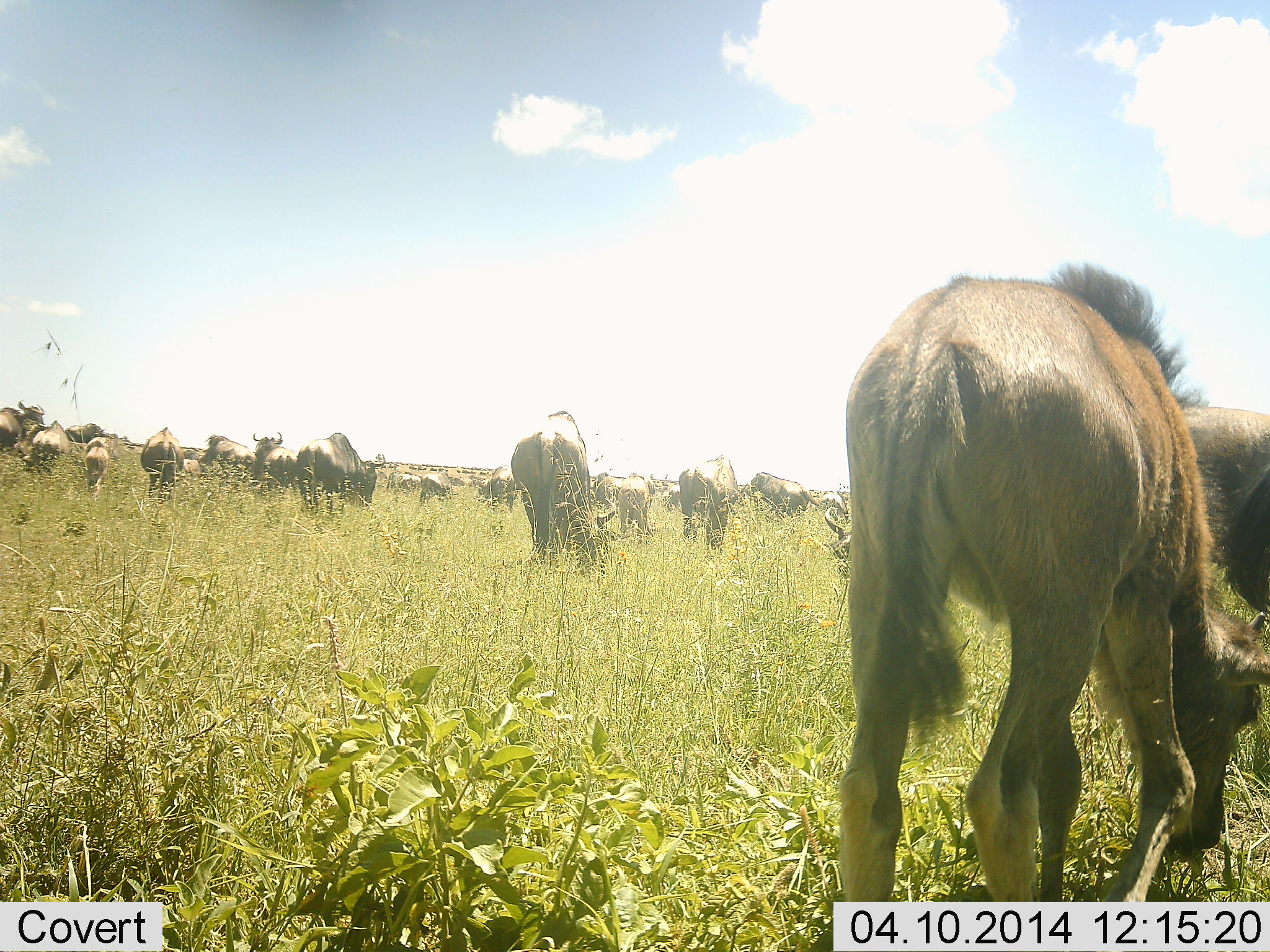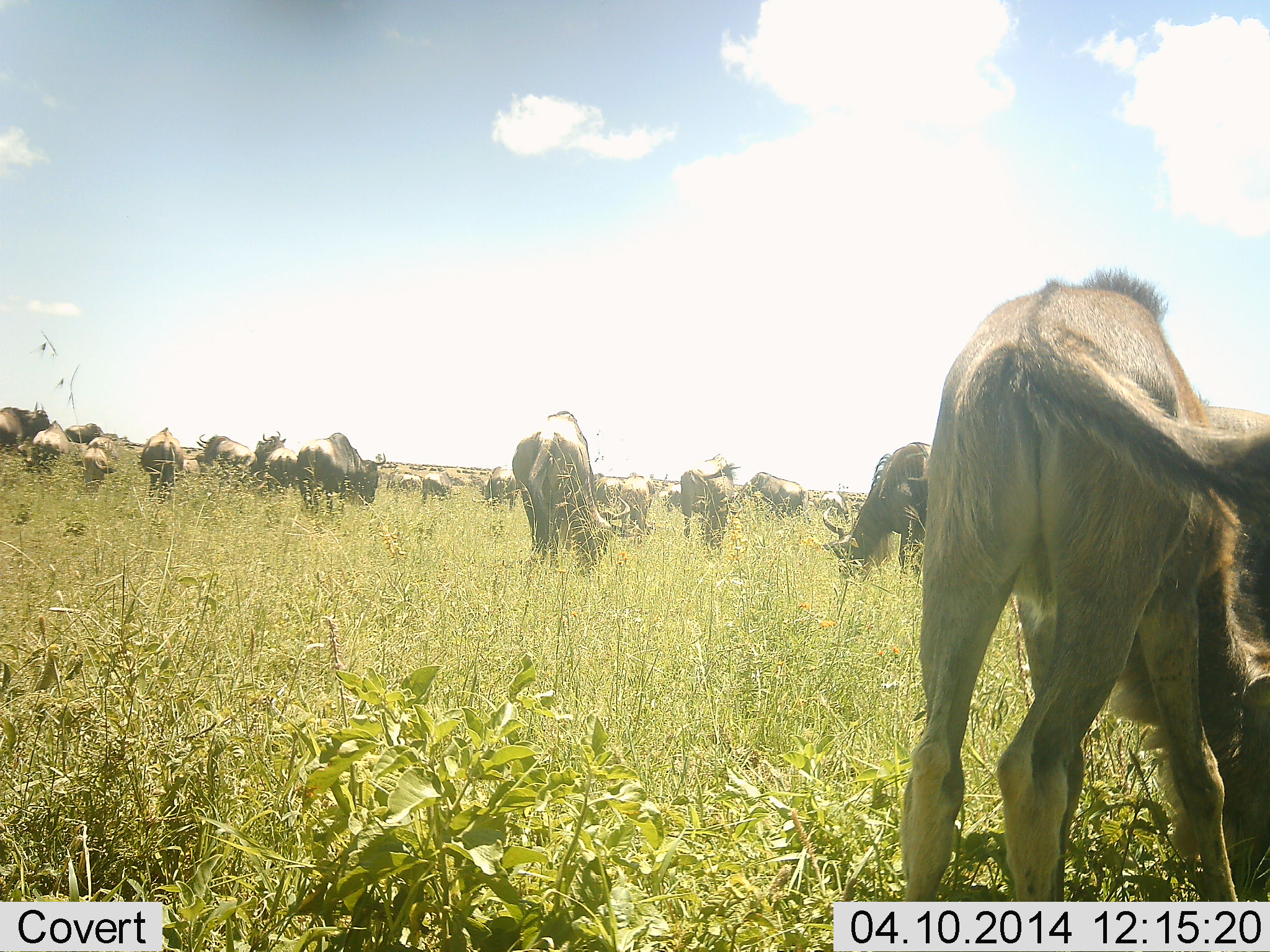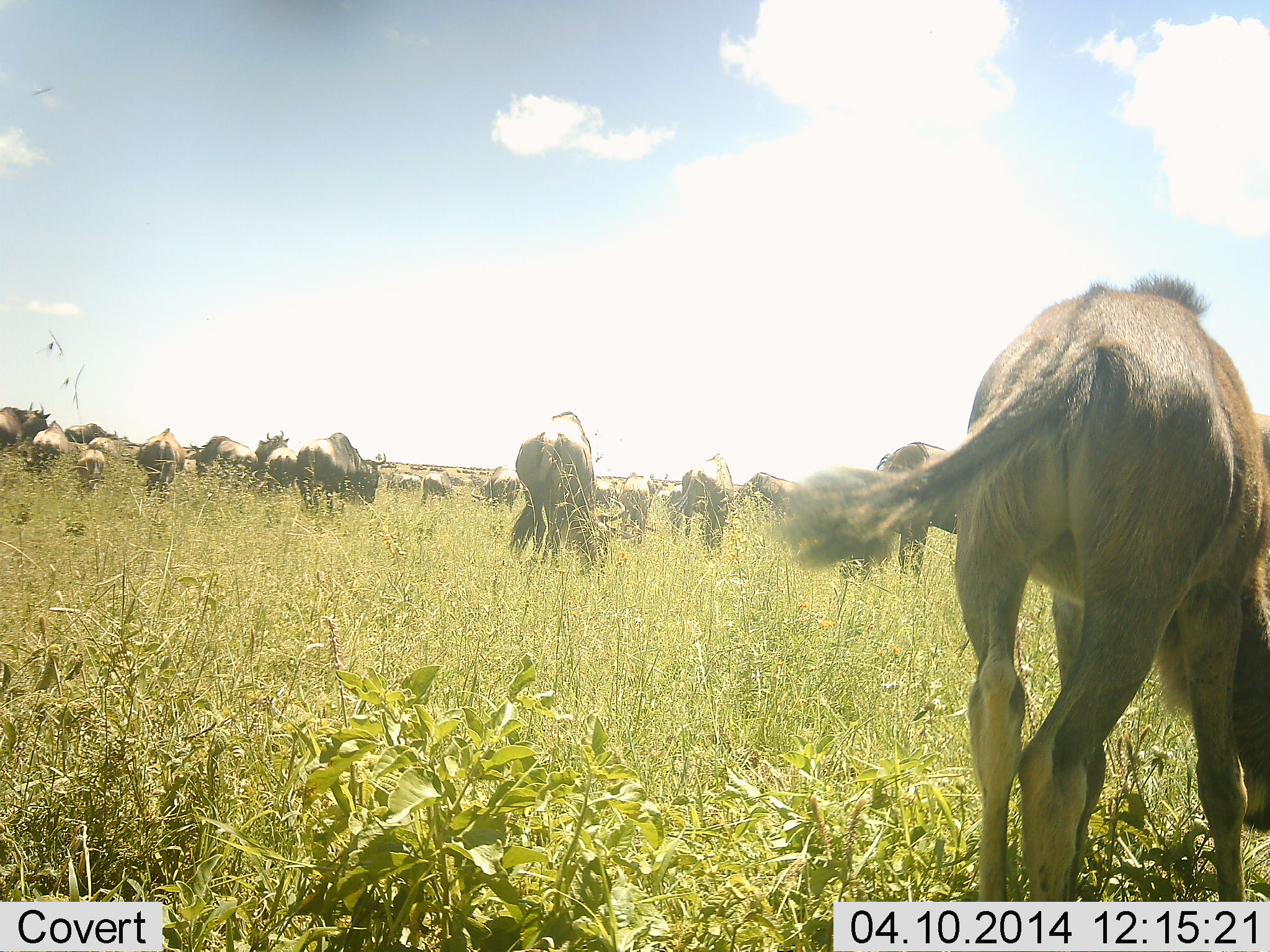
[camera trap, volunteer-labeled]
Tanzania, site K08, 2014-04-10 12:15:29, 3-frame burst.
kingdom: Animalia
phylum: Chordata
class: Mammalia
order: Artiodactyla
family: Bovidae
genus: Connochaetes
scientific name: Connochaetes taurinus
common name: blue wildebeest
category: wildebeest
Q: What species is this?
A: Wildebeest (blue wildebeest) (Connochaetes taurinus).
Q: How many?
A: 11-50.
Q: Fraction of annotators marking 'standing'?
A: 35%.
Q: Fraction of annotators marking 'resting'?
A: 5%.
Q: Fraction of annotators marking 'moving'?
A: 23%.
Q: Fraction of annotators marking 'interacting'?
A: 7%.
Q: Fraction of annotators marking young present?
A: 40%.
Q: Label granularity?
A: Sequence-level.